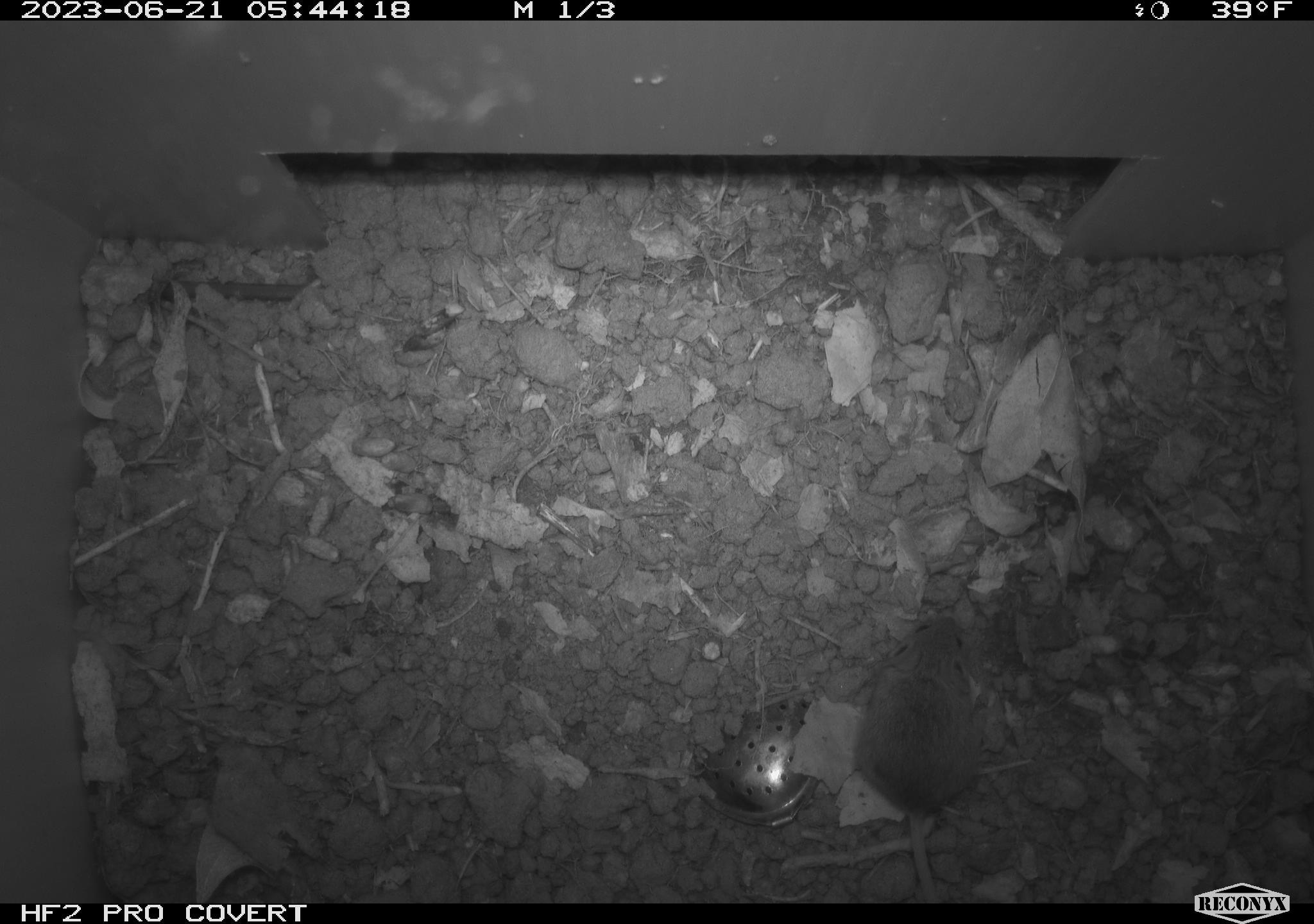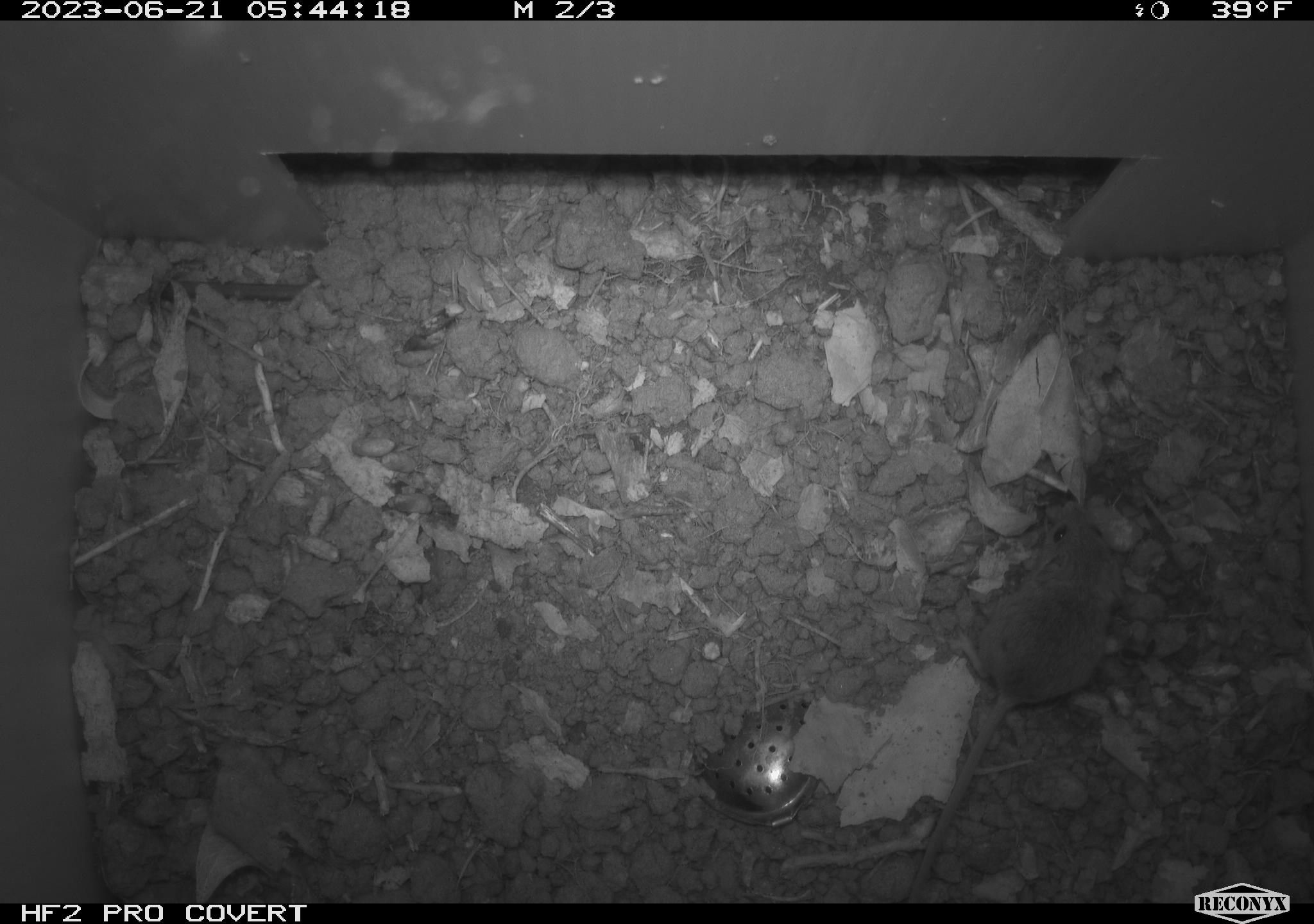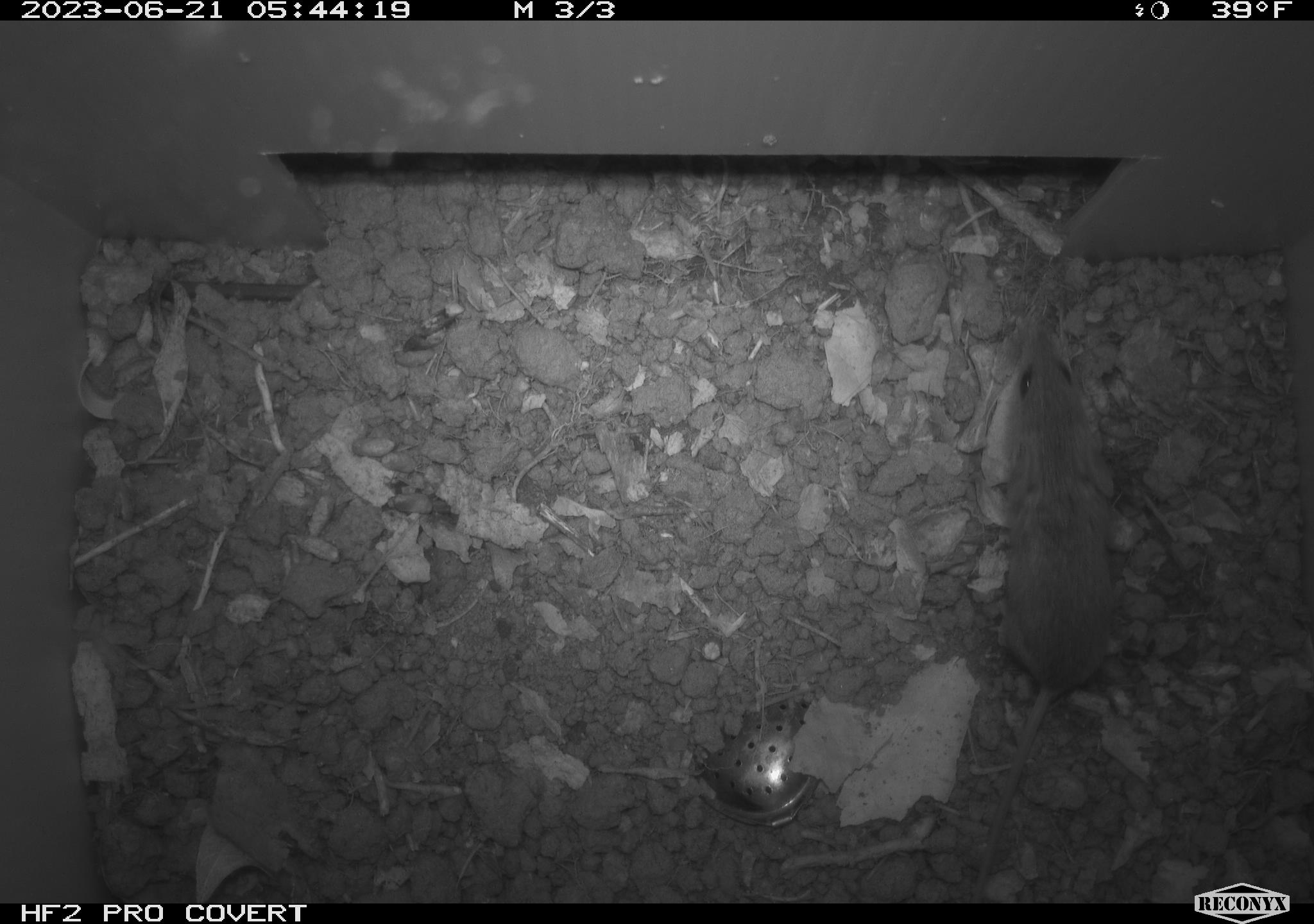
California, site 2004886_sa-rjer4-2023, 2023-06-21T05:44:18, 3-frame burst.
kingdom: Animalia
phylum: Chordata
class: Mammalia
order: Rodentia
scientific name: Rodentia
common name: mouse species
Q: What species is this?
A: Mouse species (Rodentia).